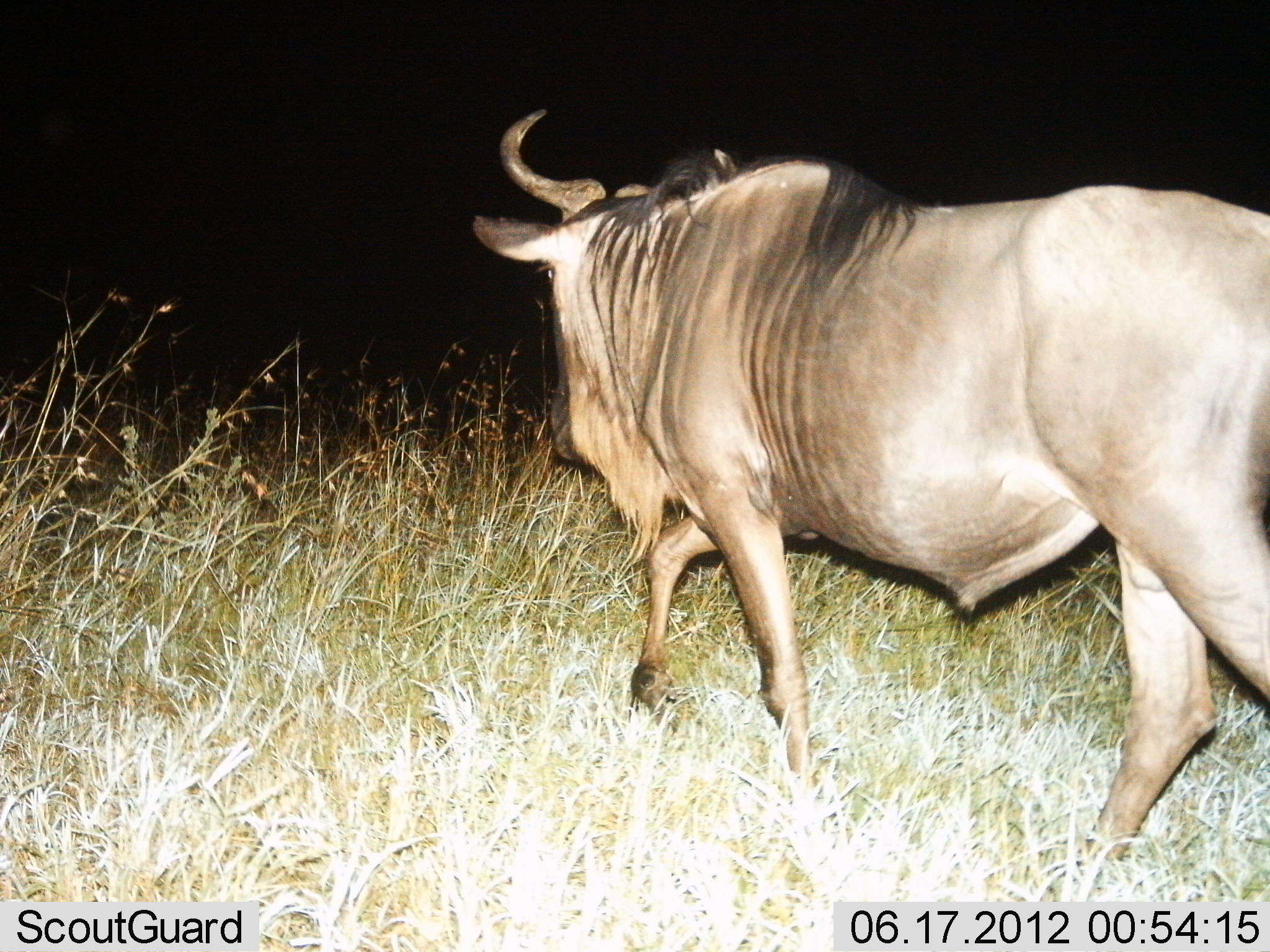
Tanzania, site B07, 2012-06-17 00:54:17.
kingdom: Animalia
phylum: Chordata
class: Mammalia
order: Artiodactyla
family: Bovidae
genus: Connochaetes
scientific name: Connochaetes taurinus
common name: blue wildebeest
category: wildebeest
Wildebeest (blue wildebeest) (Connochaetes taurinus), count 1. Behavior (volunteer vote fractions): standing 10%, resting 0%, moving 90%, interacting 0%. Young present (vote fraction): 0%. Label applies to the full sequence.